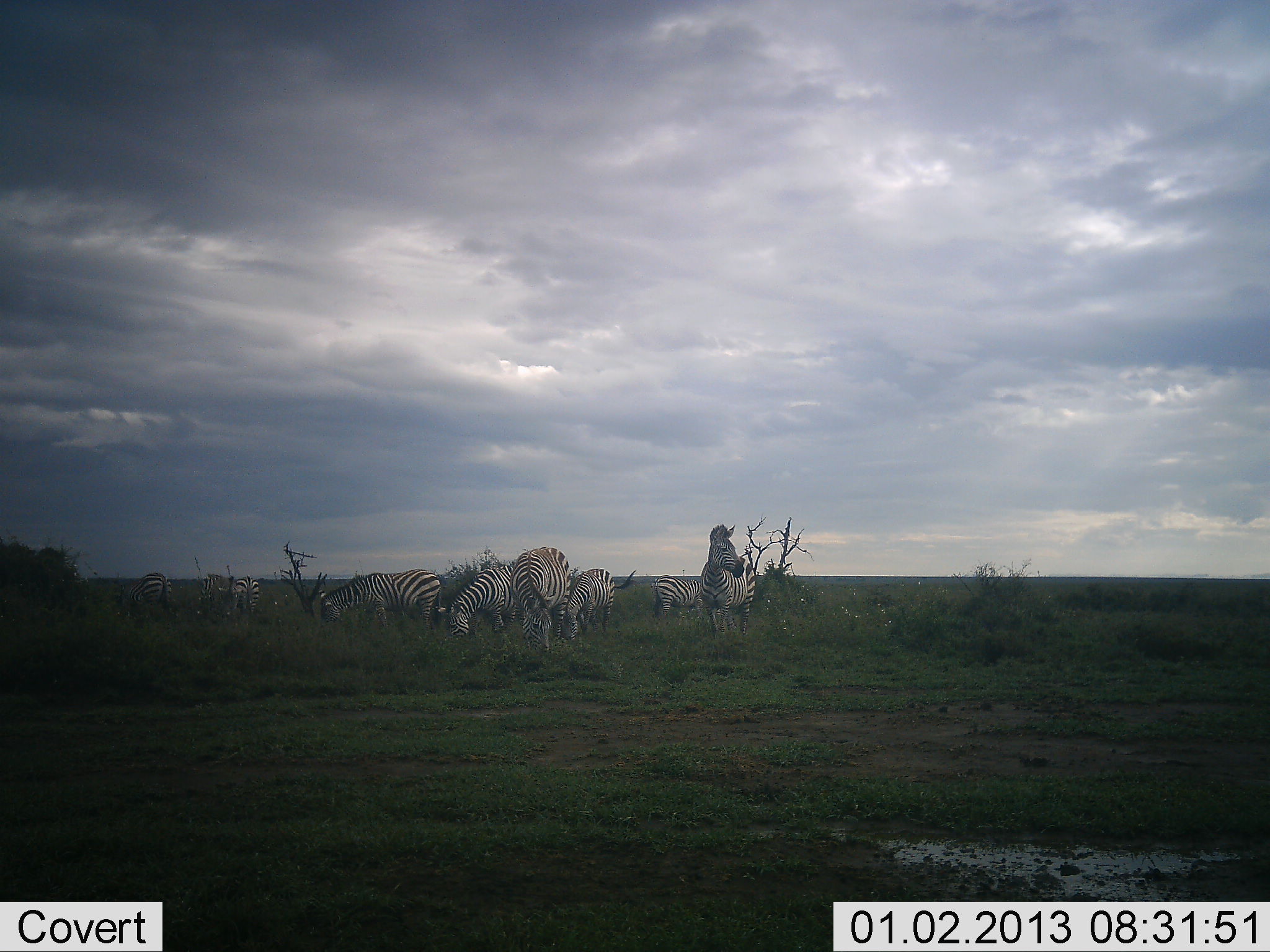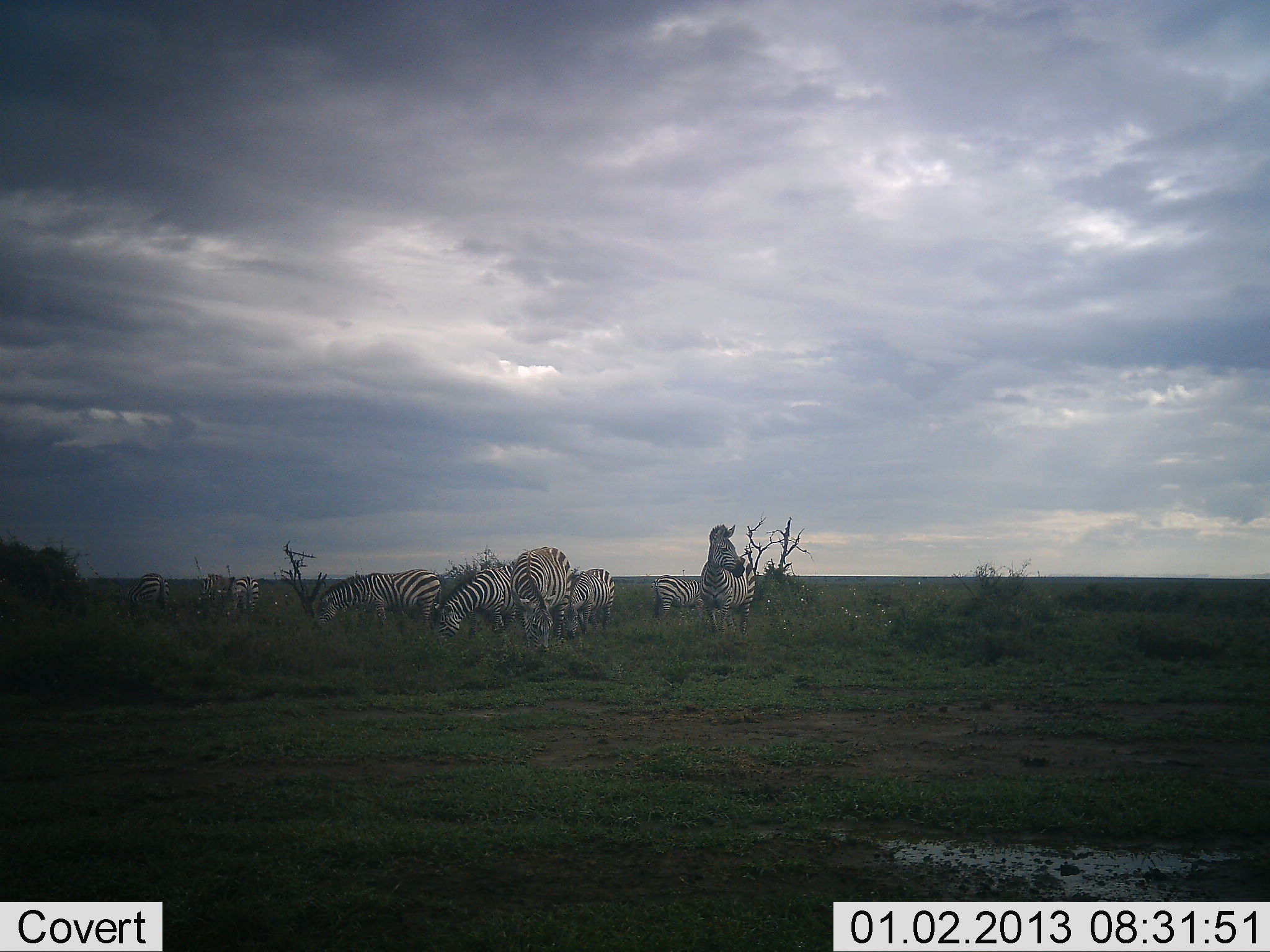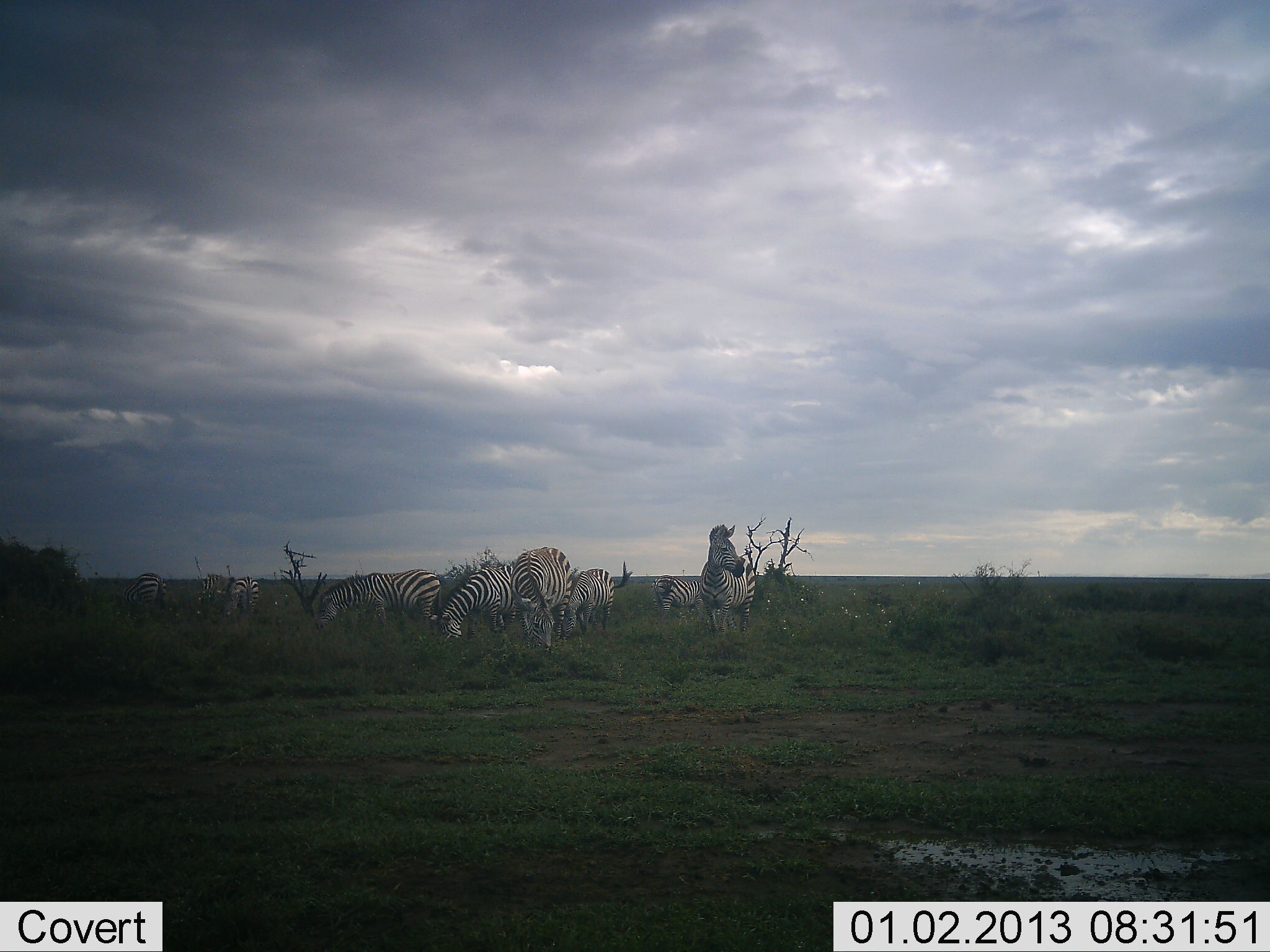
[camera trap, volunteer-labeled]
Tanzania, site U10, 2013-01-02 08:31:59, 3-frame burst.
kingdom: Animalia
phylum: Chordata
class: Mammalia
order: Perissodactyla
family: Equidae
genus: Equus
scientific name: Equus quagga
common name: plains zebra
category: zebra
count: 9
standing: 60%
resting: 0%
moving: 0%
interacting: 0%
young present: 0%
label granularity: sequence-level